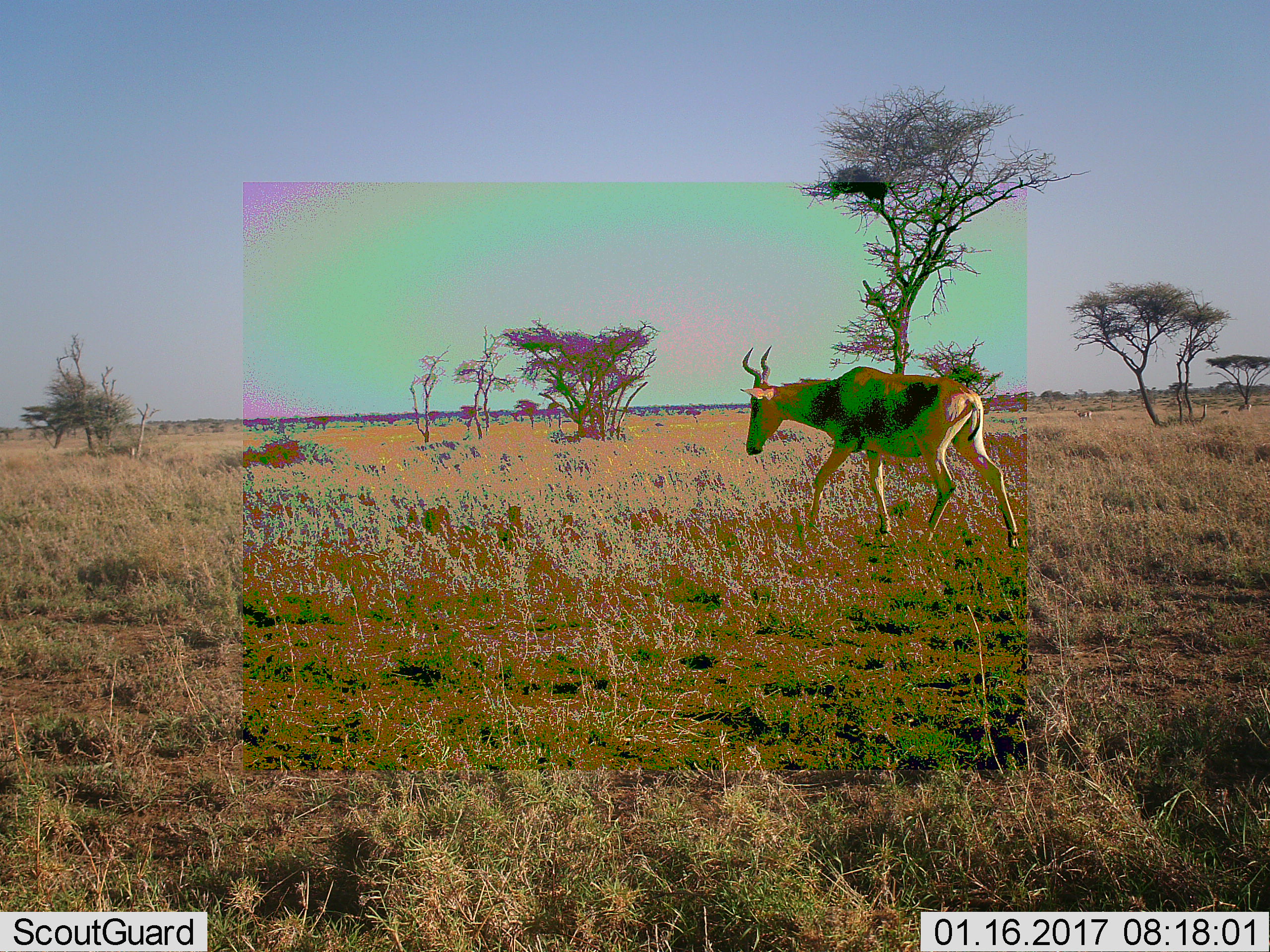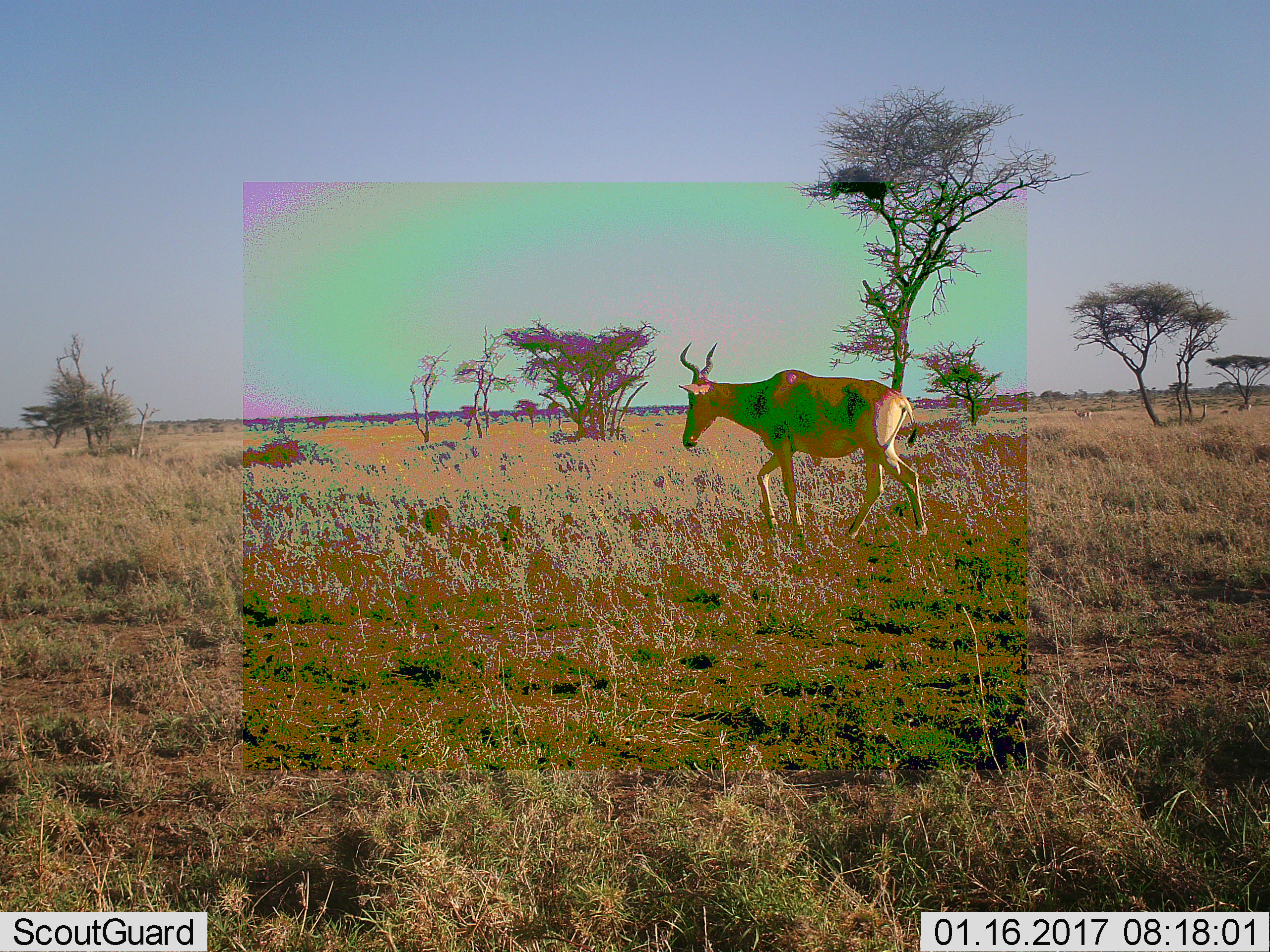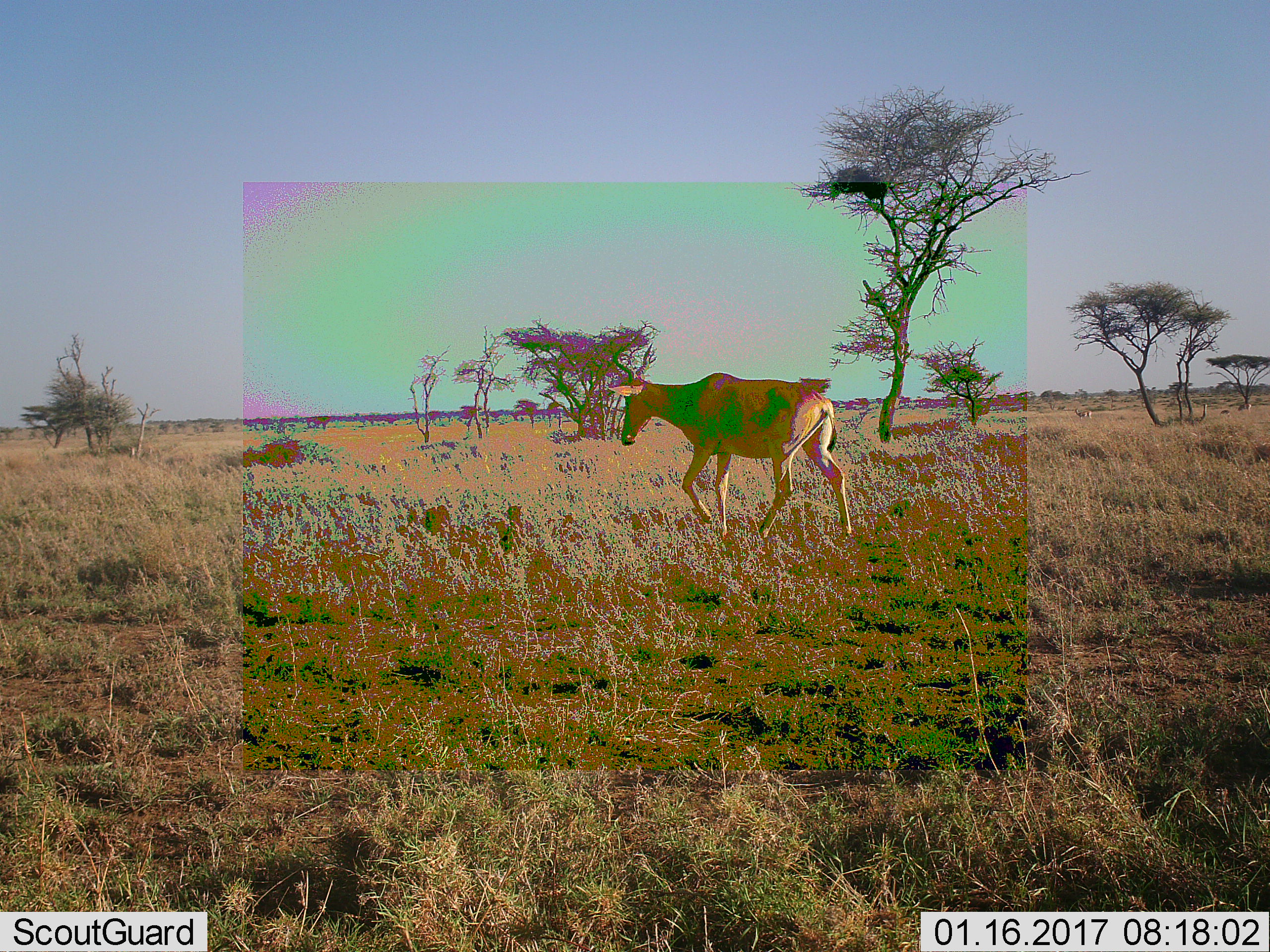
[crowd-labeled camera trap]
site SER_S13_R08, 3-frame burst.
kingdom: Animalia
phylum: Chordata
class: Mammalia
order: Artiodactyla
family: Bovidae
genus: Alcelaphus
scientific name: Alcelaphus buselaphus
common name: hartebeest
Hartebeest (Alcelaphus buselaphus), count 1. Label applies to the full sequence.